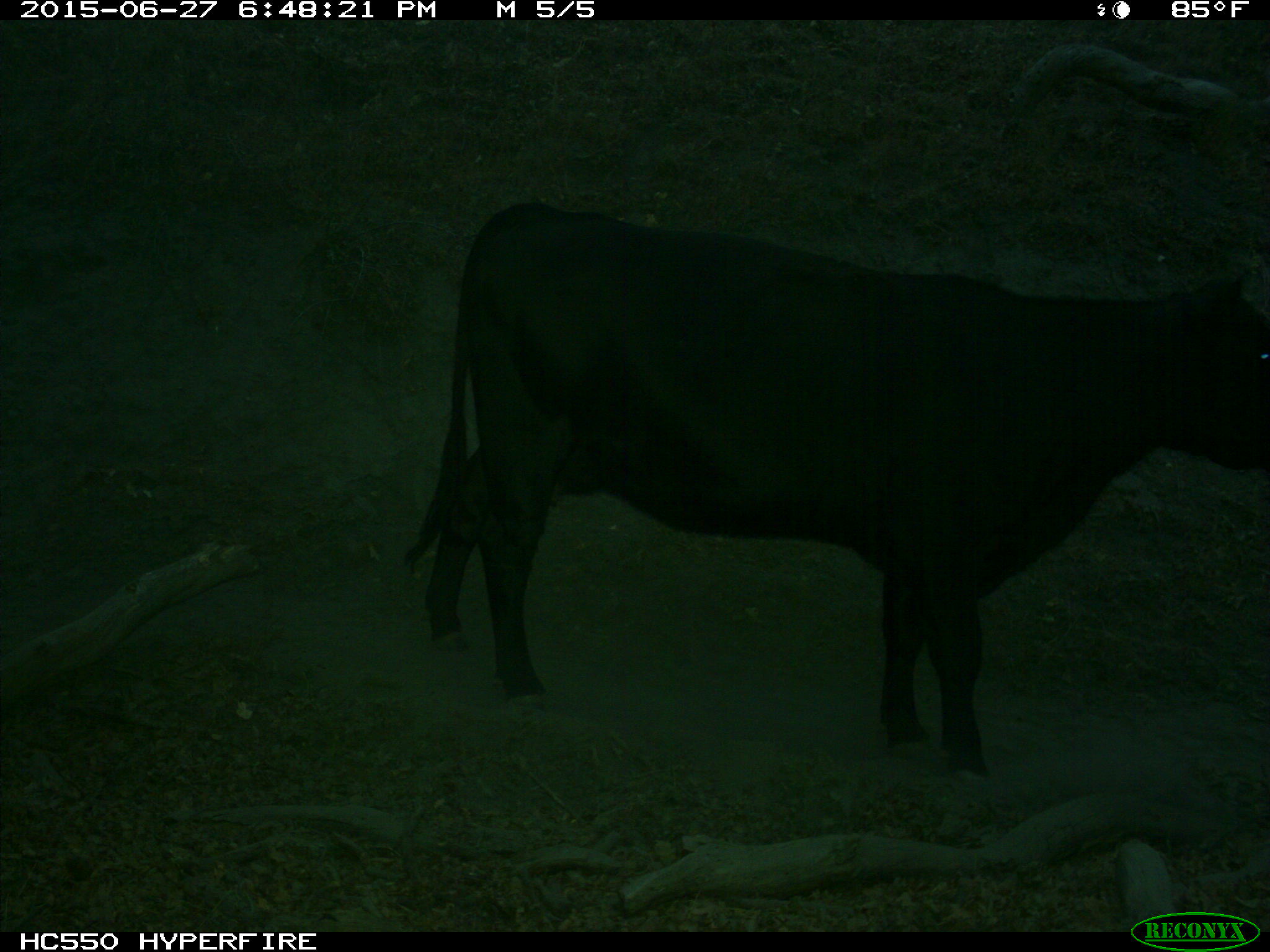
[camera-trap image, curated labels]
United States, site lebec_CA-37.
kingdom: Animalia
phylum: Chordata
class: Mammalia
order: Artiodactyla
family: Bovidae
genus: Bos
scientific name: Bos taurus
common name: domestic cow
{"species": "Bos taurus (domestic cow)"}